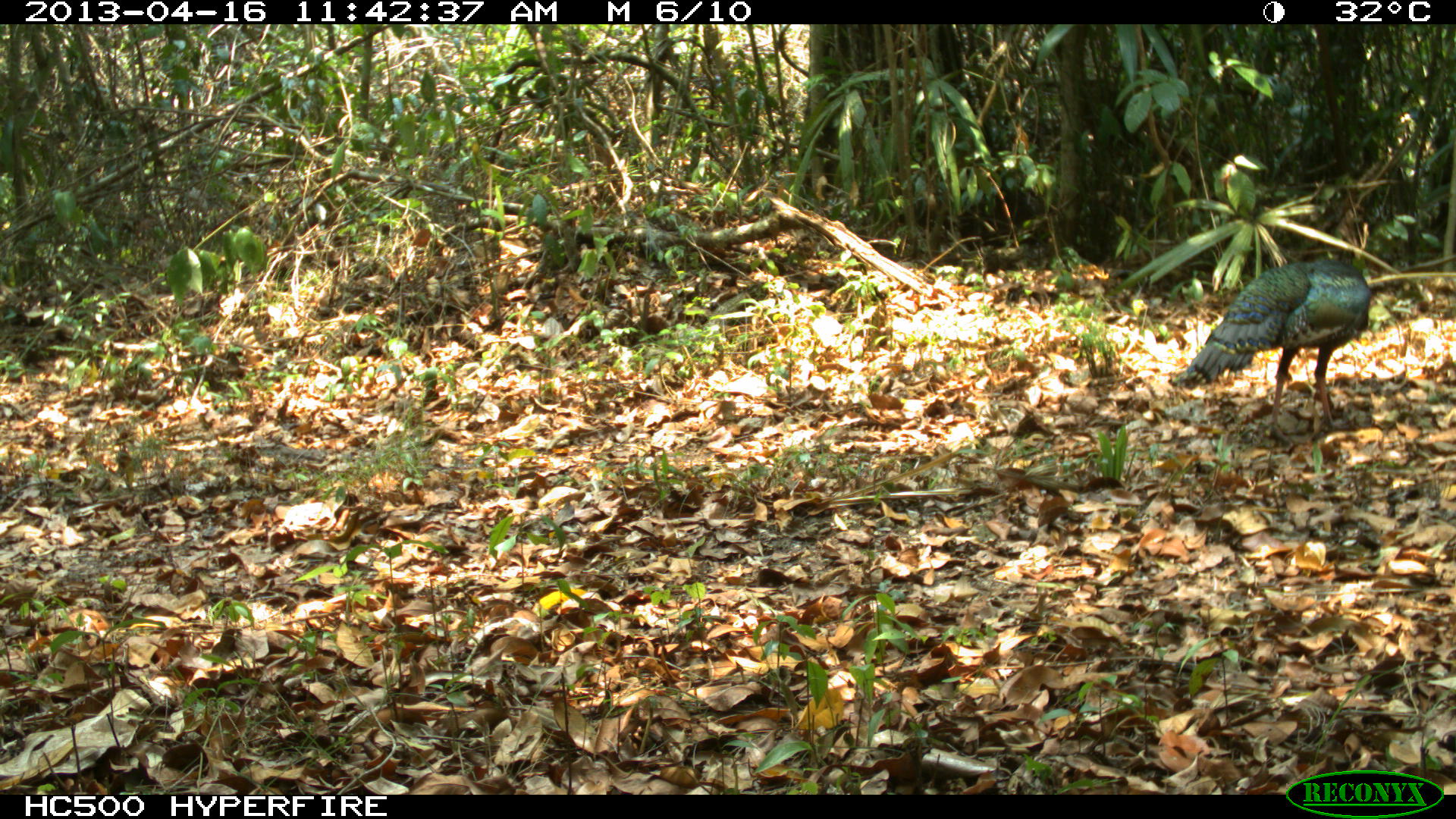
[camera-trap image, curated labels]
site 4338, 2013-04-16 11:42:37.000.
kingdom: Animalia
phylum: Chordata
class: Aves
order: Galliformes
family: Phasianidae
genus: Meleagris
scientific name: Meleagris ocellata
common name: ocellated turkey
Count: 1.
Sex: male.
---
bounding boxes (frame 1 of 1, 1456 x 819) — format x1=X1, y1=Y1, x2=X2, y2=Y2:
meleagris ocellata: x1=1167, y1=254, x2=1373, y2=446